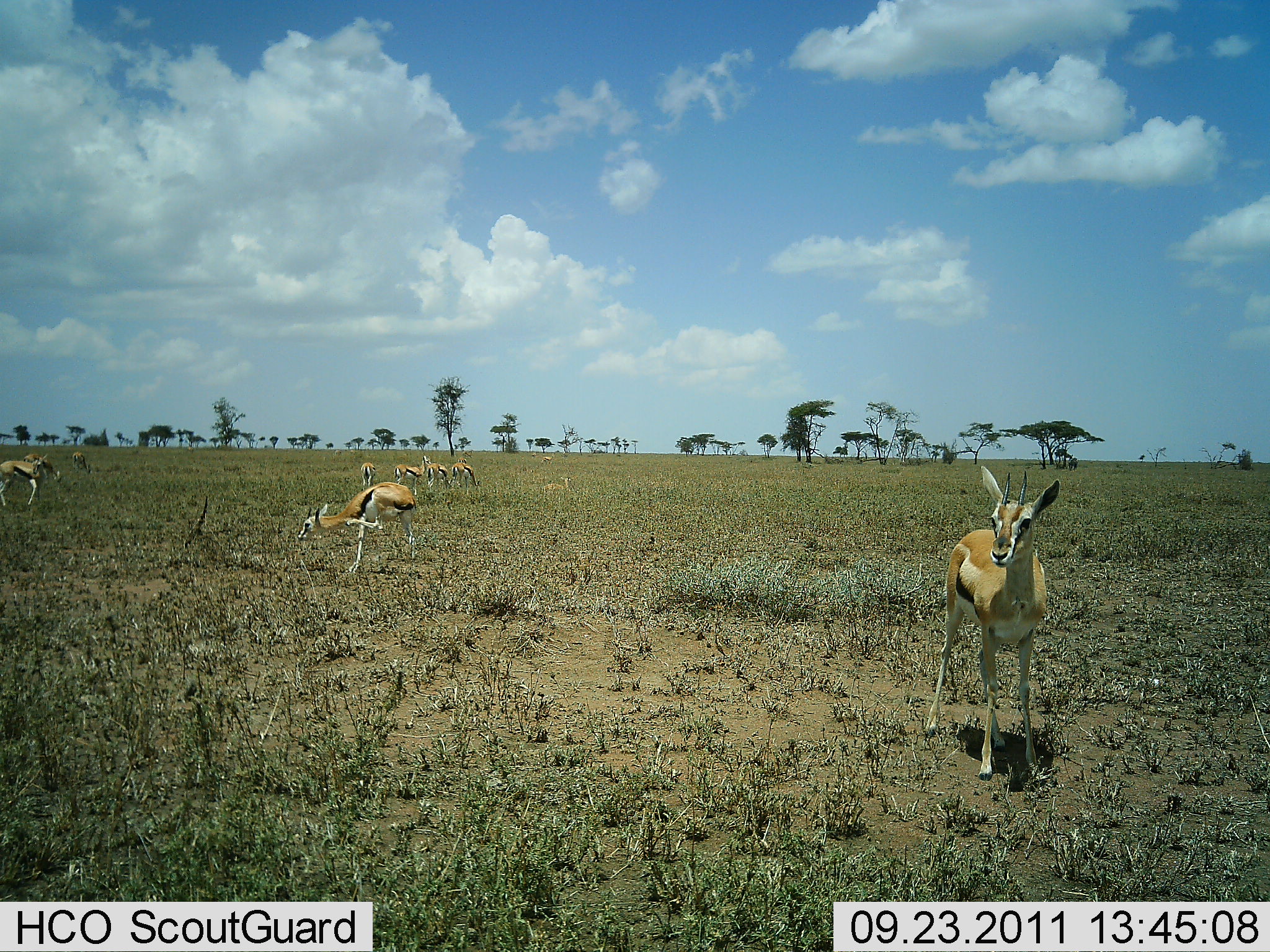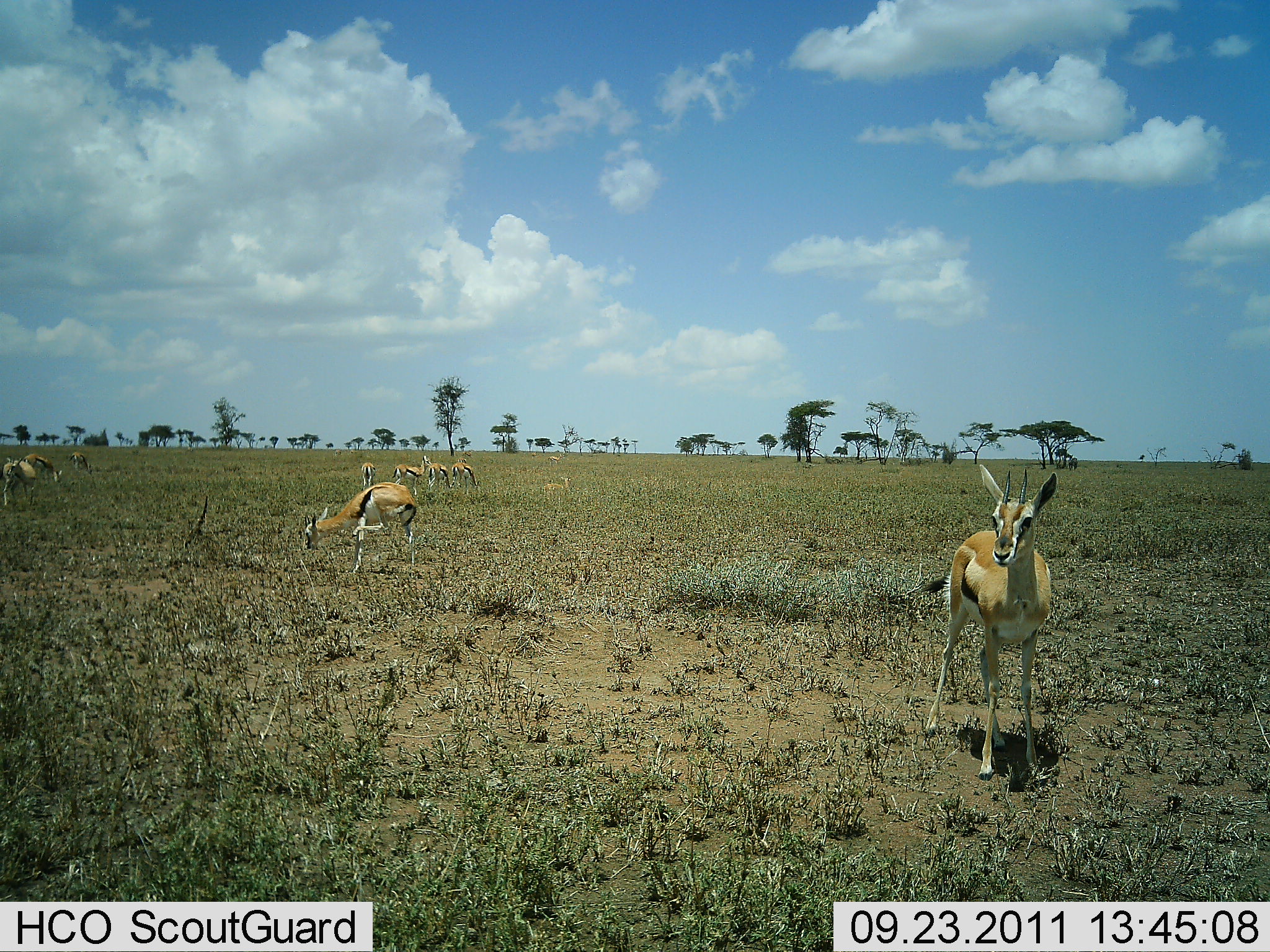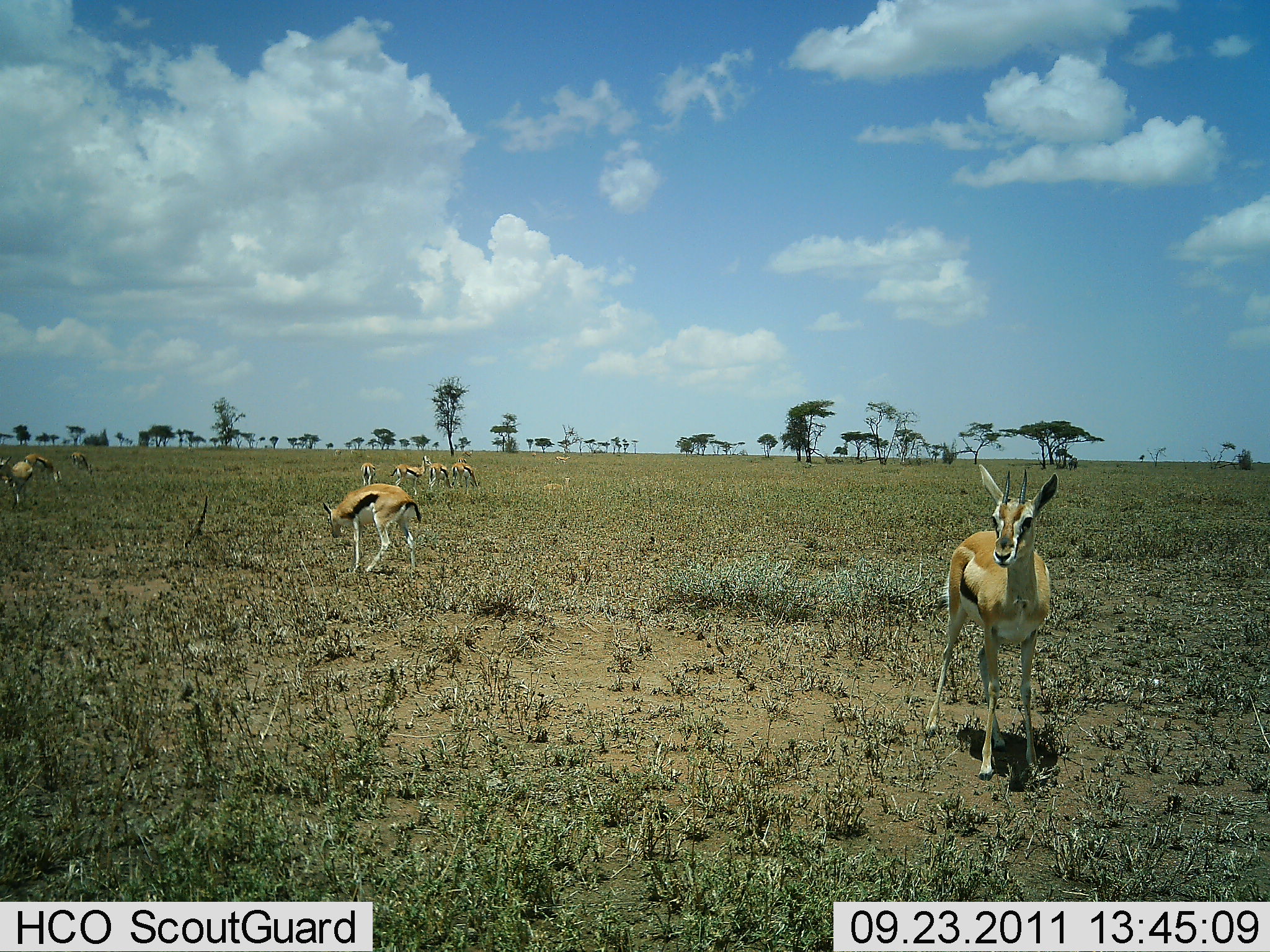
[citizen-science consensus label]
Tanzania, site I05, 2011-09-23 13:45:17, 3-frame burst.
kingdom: Animalia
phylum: Chordata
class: Mammalia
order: Artiodactyla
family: Bovidae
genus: Eudorcas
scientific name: Eudorcas thomsonii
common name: thomson's gazelle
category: gazellethomsons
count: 9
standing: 93%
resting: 7%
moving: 13%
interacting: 0%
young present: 0%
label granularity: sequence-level